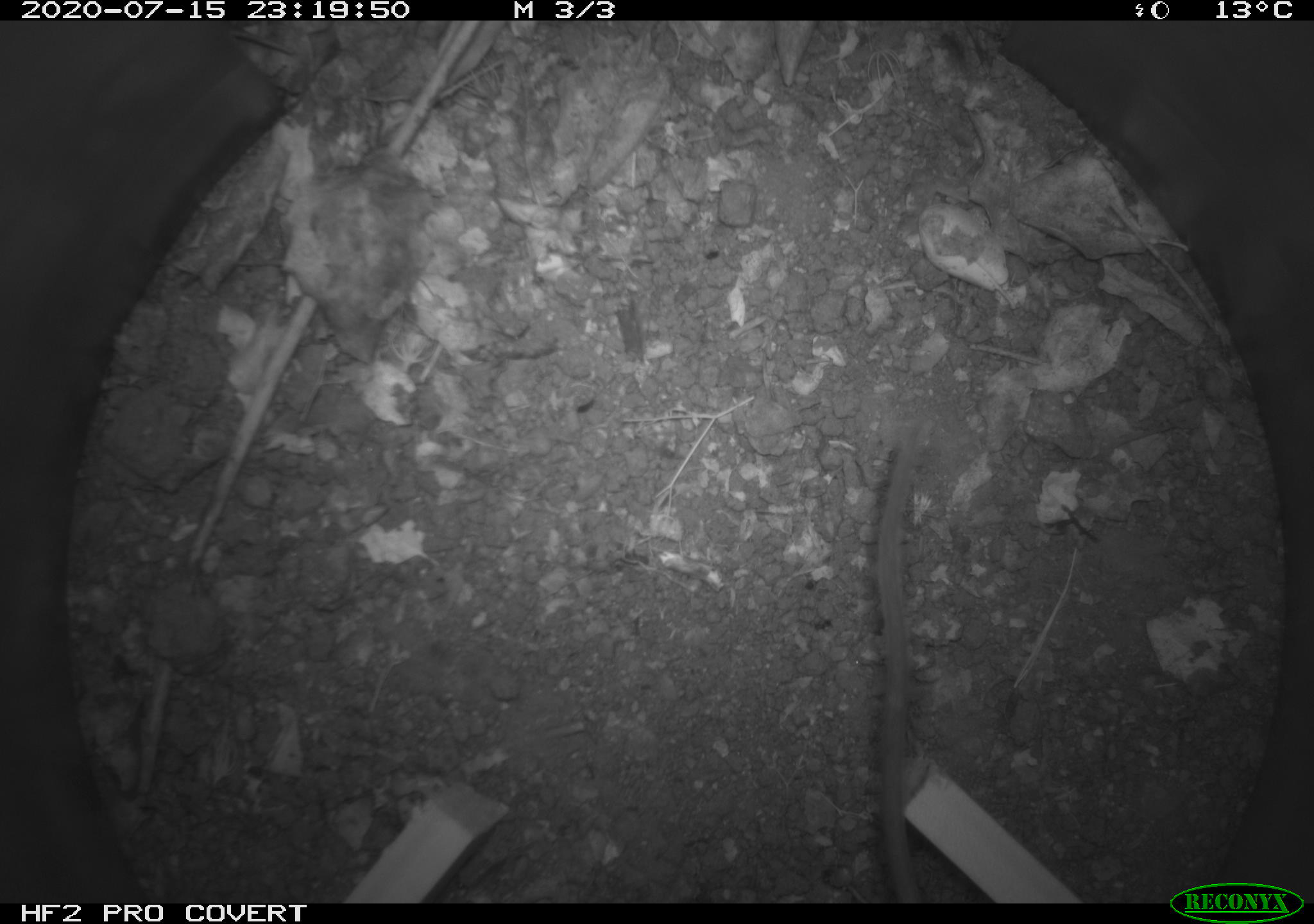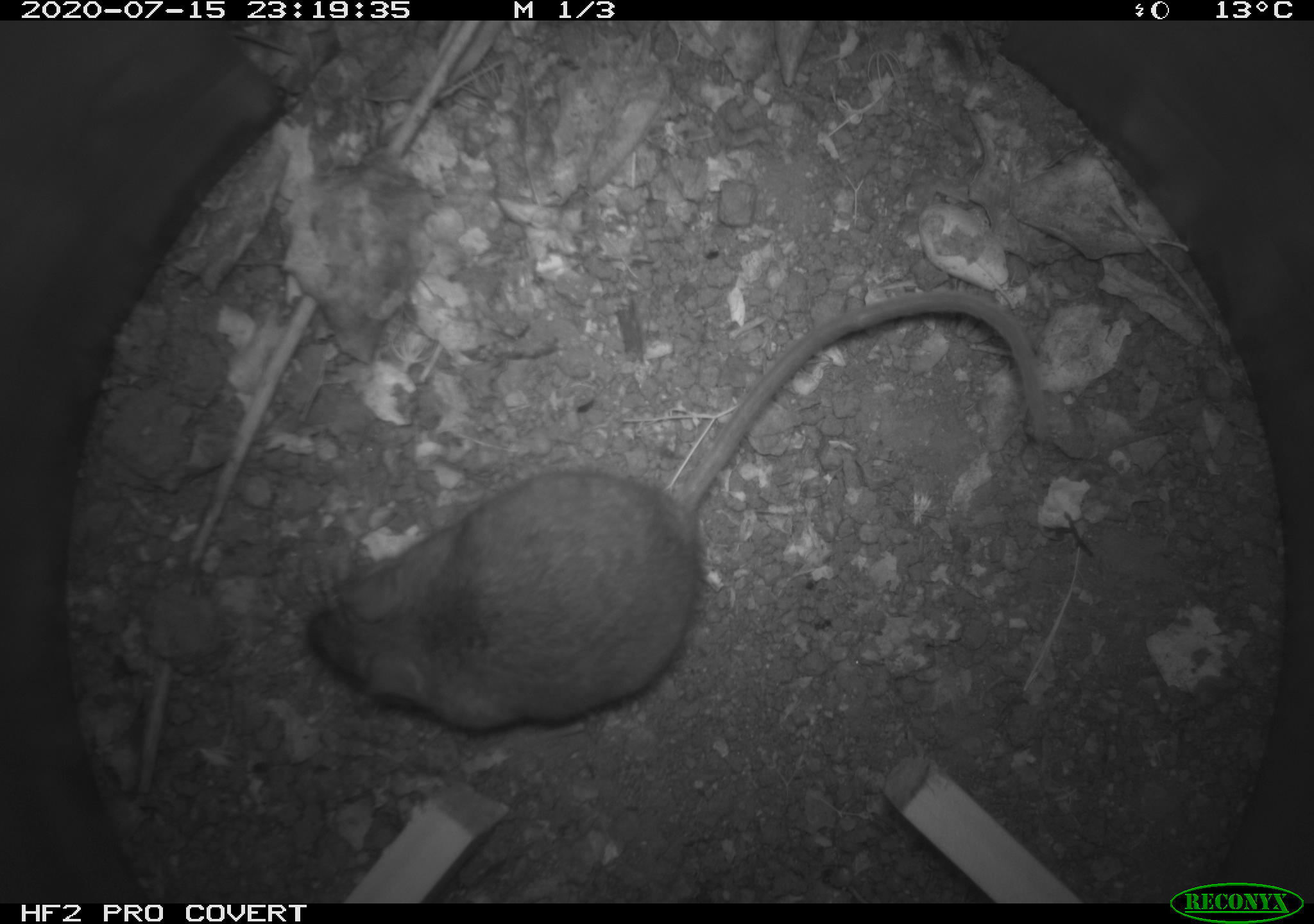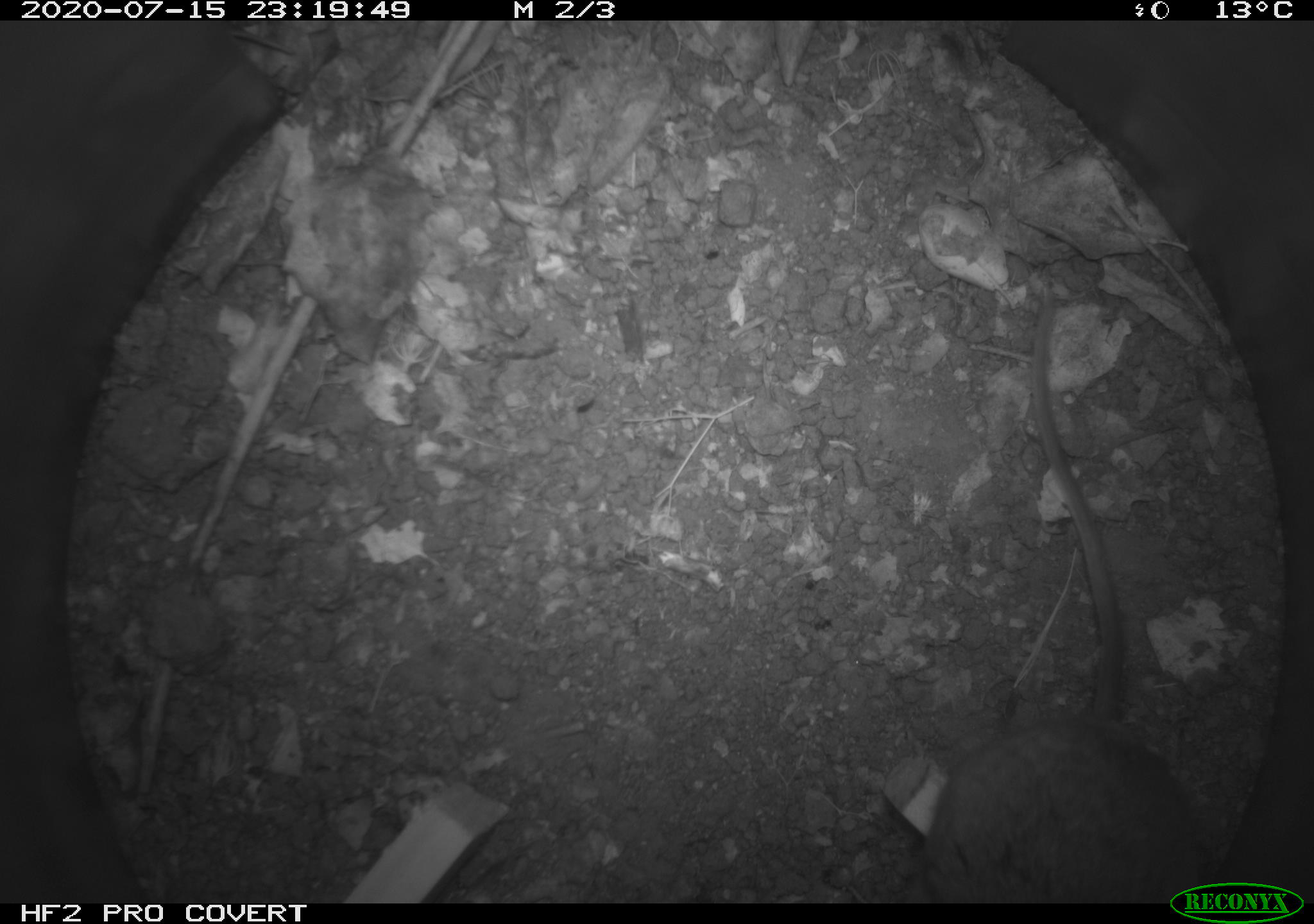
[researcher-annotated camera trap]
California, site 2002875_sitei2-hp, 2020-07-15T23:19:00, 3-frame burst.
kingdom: Animalia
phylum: Chordata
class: Mammalia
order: Rodentia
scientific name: Rodentia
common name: rodent